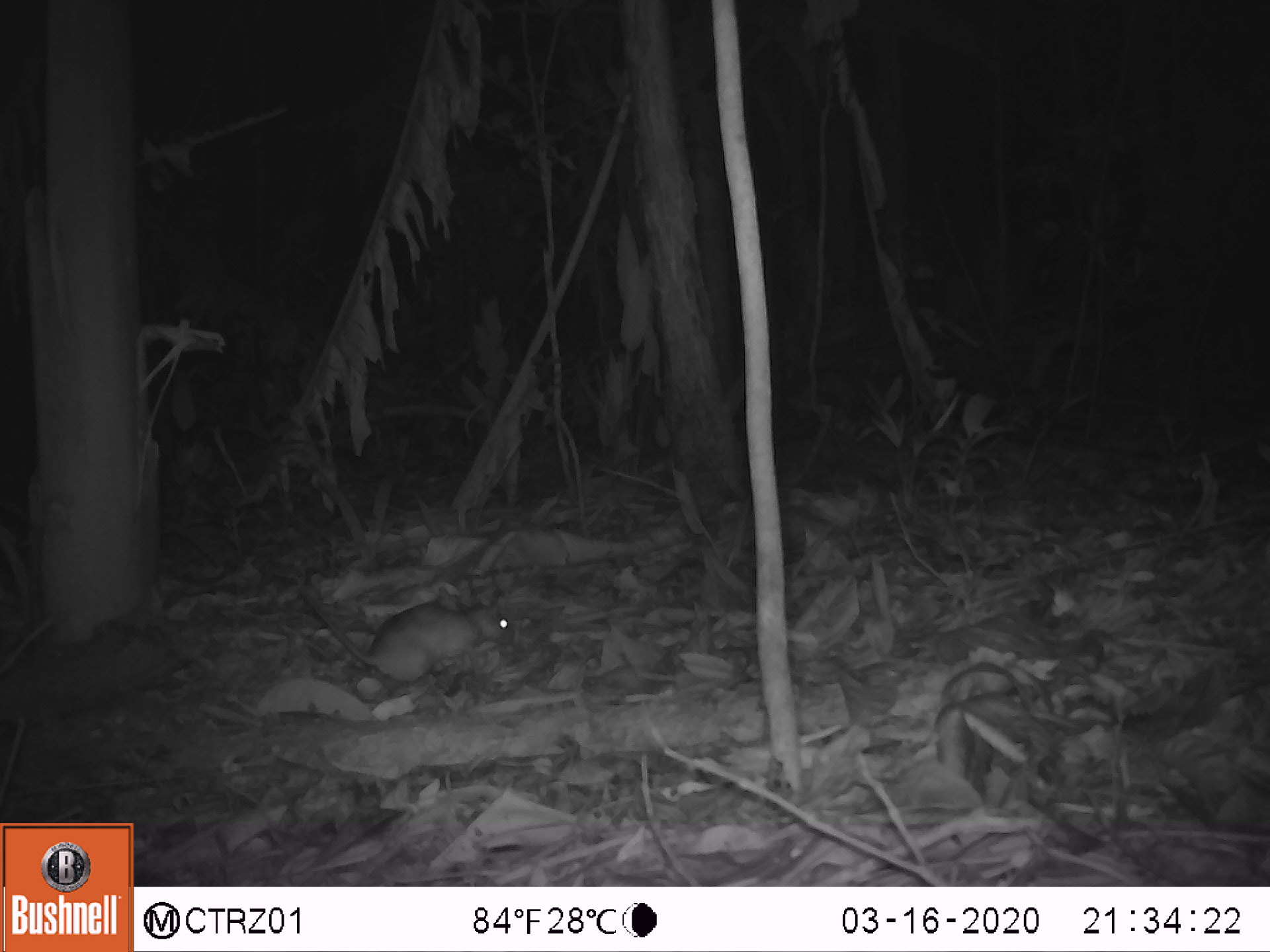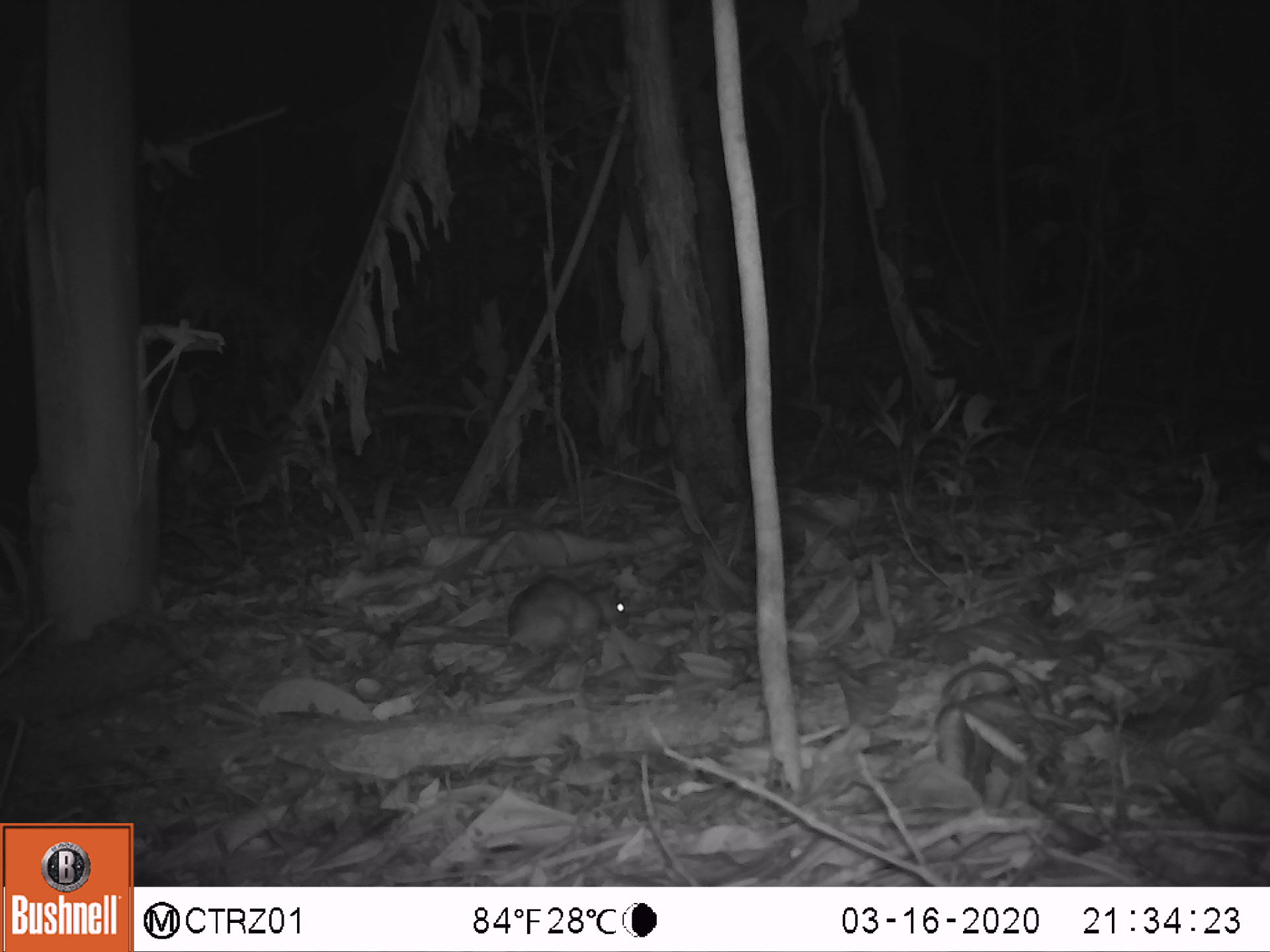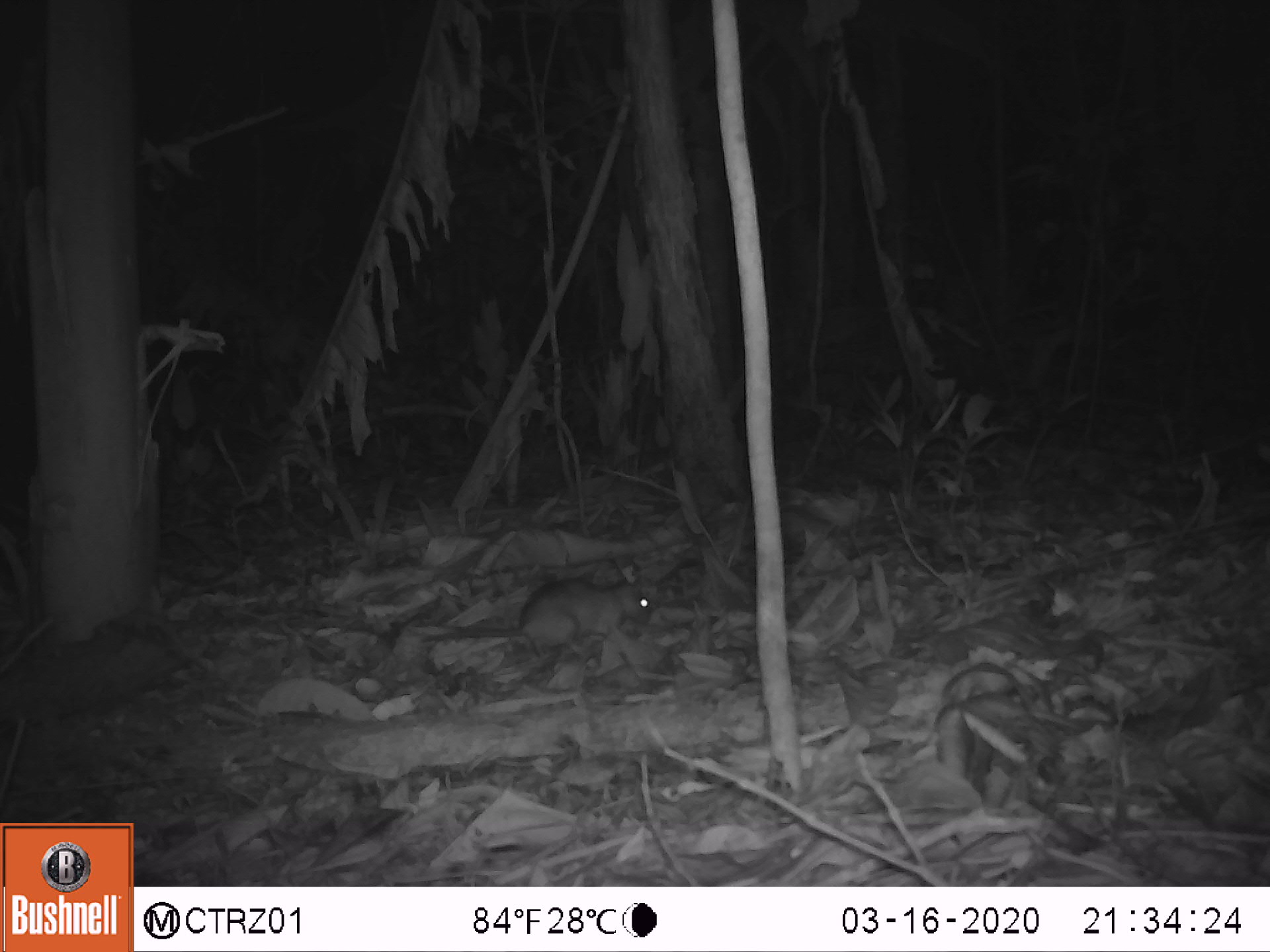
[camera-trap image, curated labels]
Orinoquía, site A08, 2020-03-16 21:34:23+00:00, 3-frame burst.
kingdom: Animalia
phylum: Chordata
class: Mammalia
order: Rodentia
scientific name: Rodentia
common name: rodent